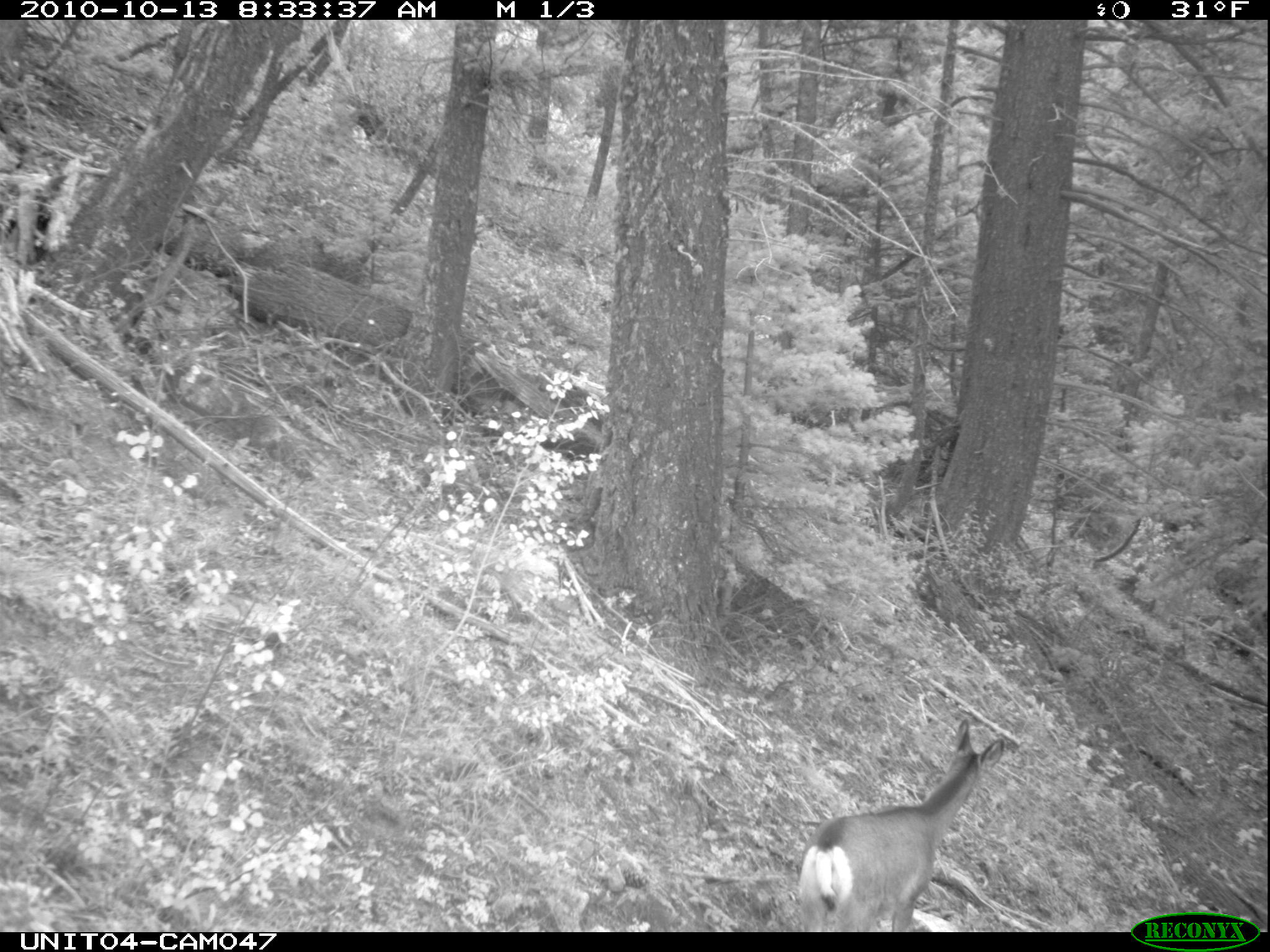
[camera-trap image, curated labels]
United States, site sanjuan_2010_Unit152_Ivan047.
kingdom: Animalia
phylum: Chordata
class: Mammalia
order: Artiodactyla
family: Cervidae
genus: Odocoileus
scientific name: Odocoileus hemionus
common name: mule deer